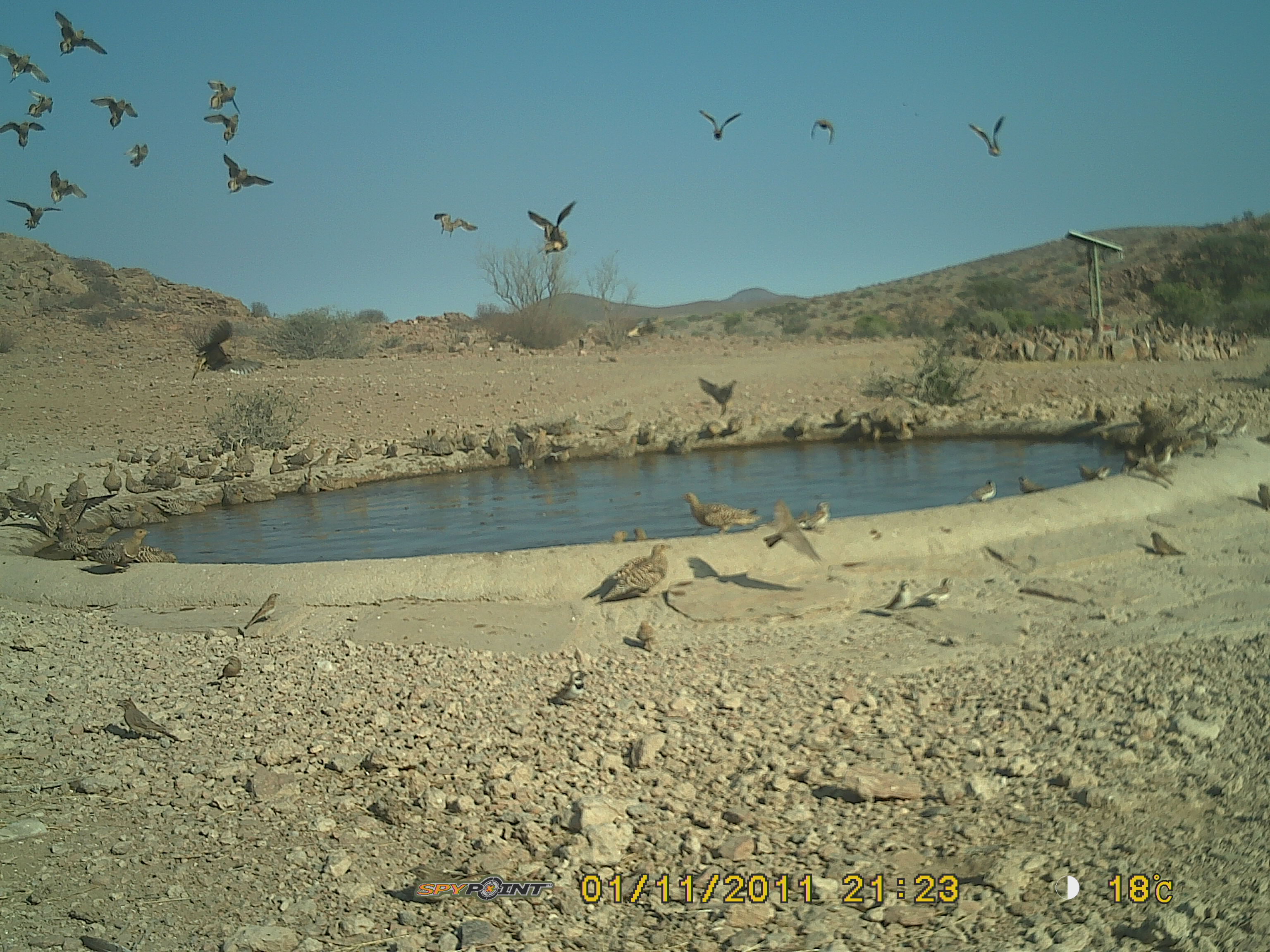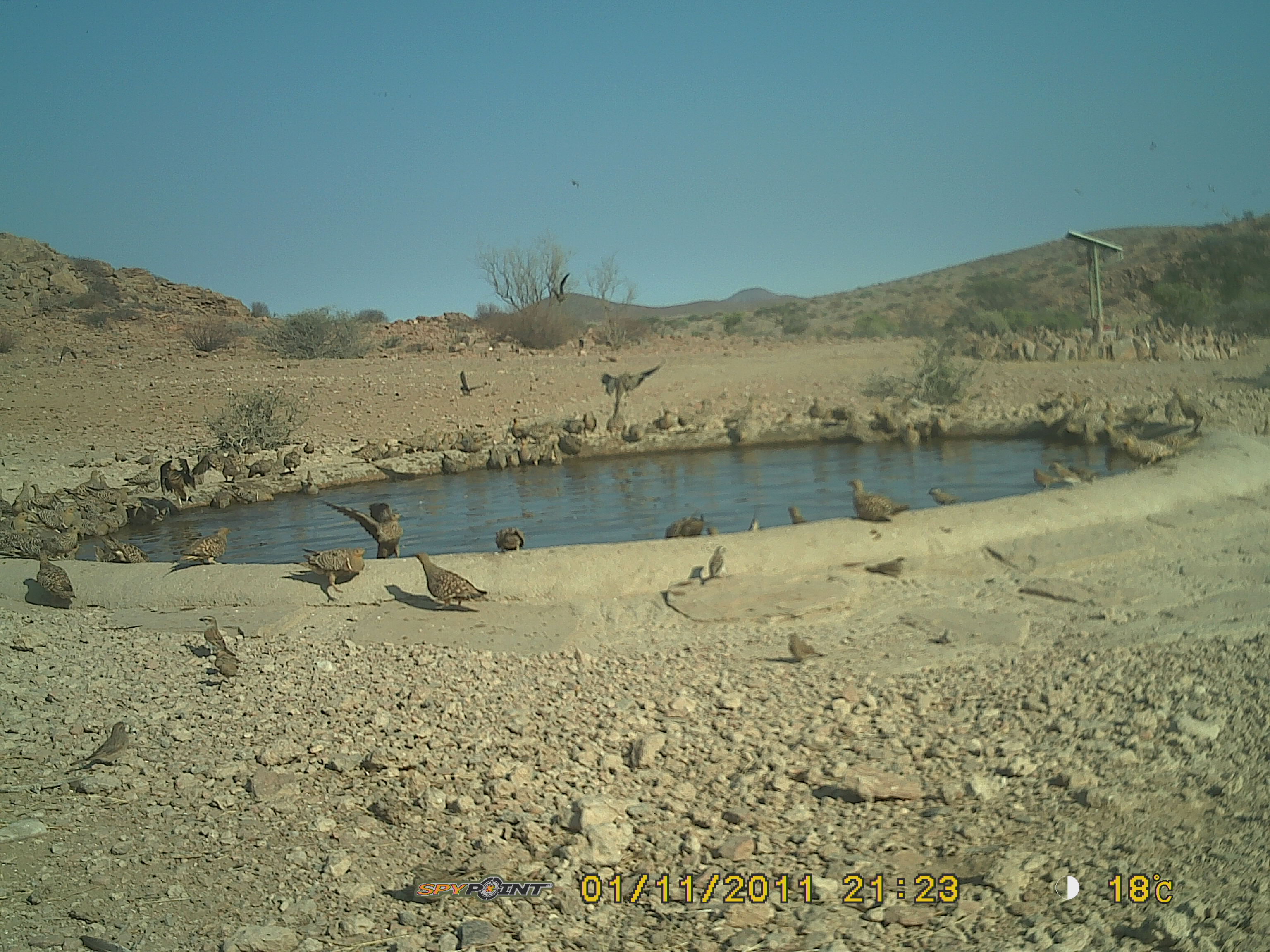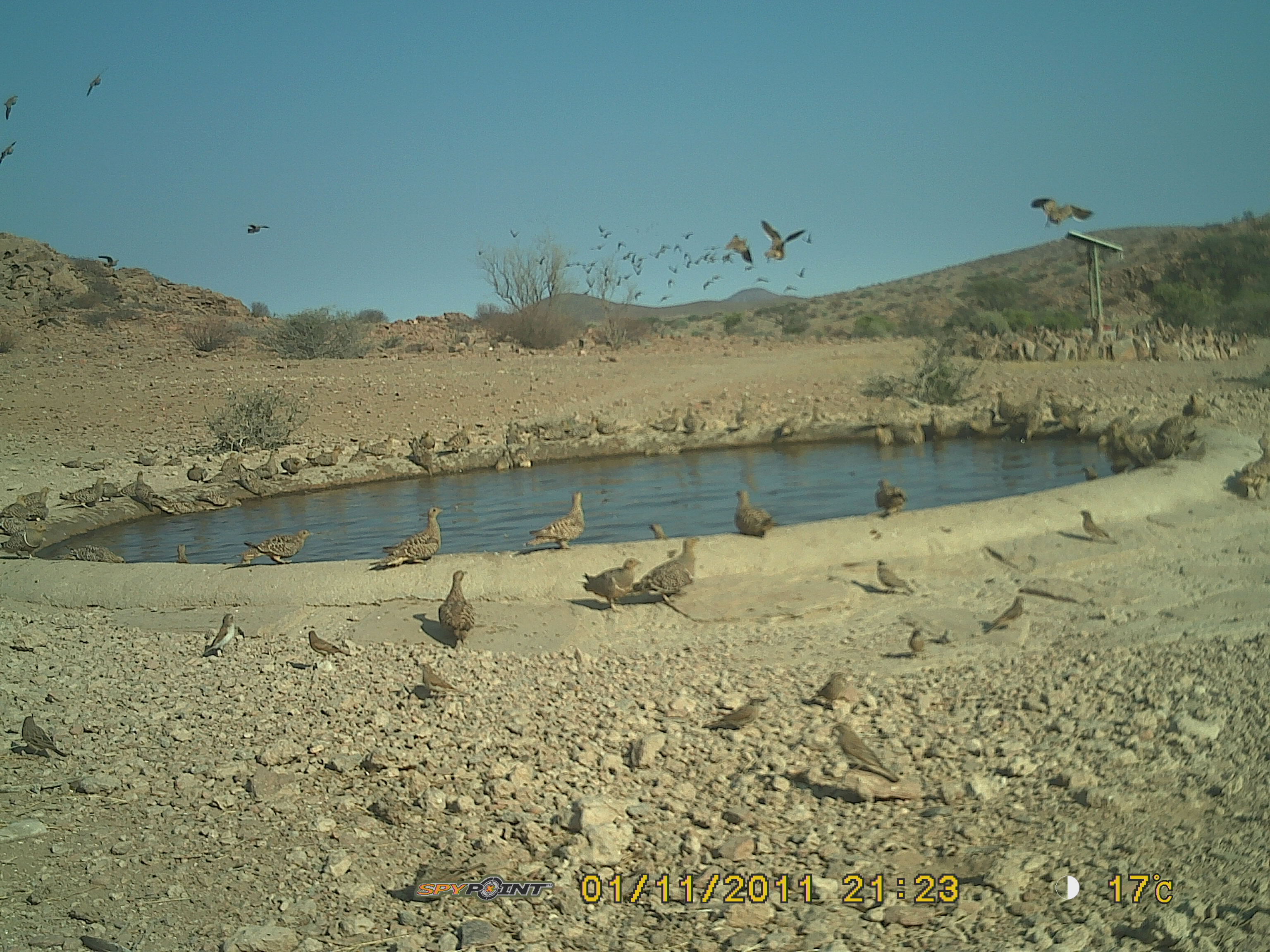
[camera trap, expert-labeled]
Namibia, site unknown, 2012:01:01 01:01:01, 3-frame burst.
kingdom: Animalia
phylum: Chordata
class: Aves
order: Pterocliformes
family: Pteroclidae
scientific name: Pteroclidae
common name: sandgrouse